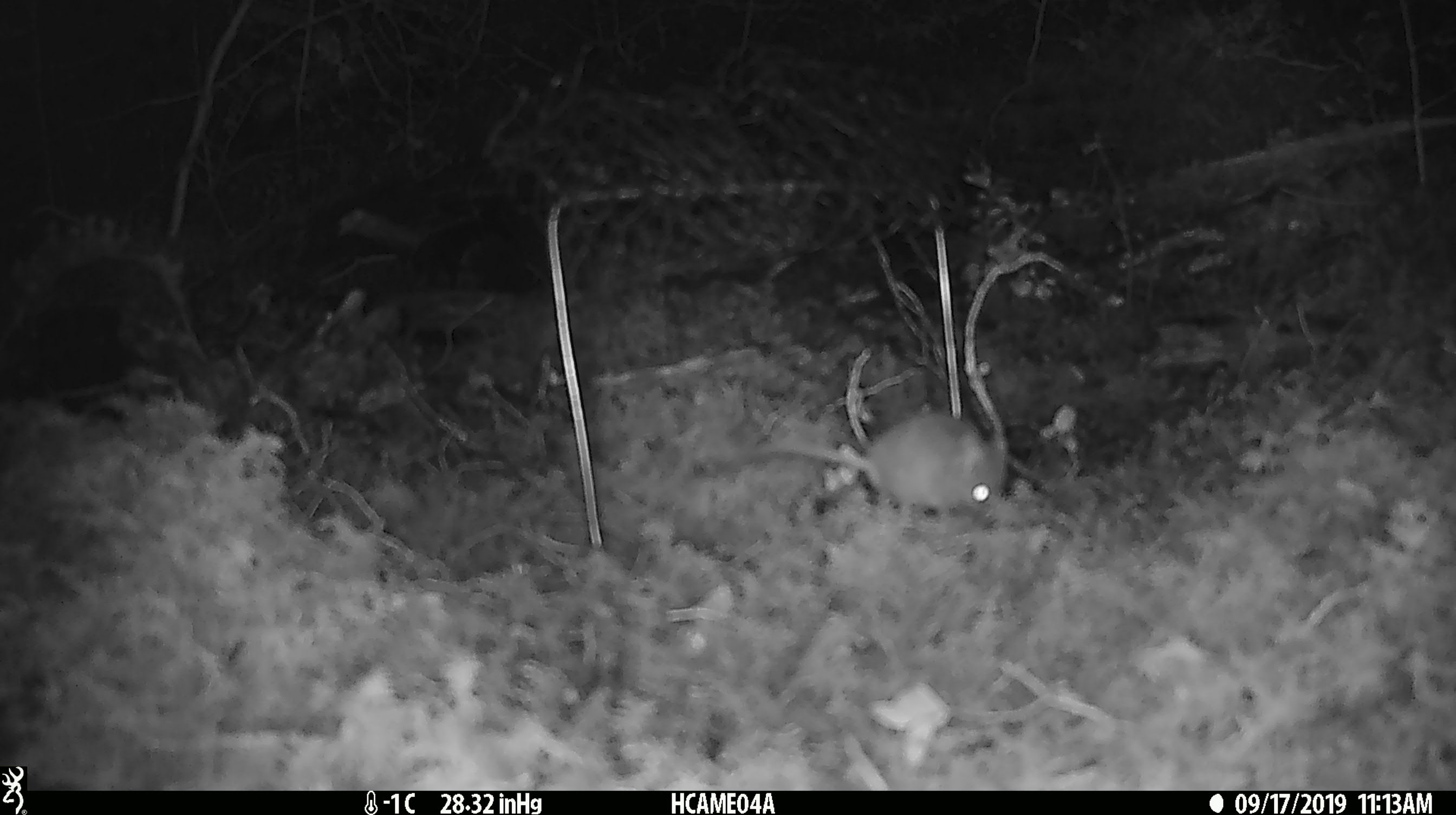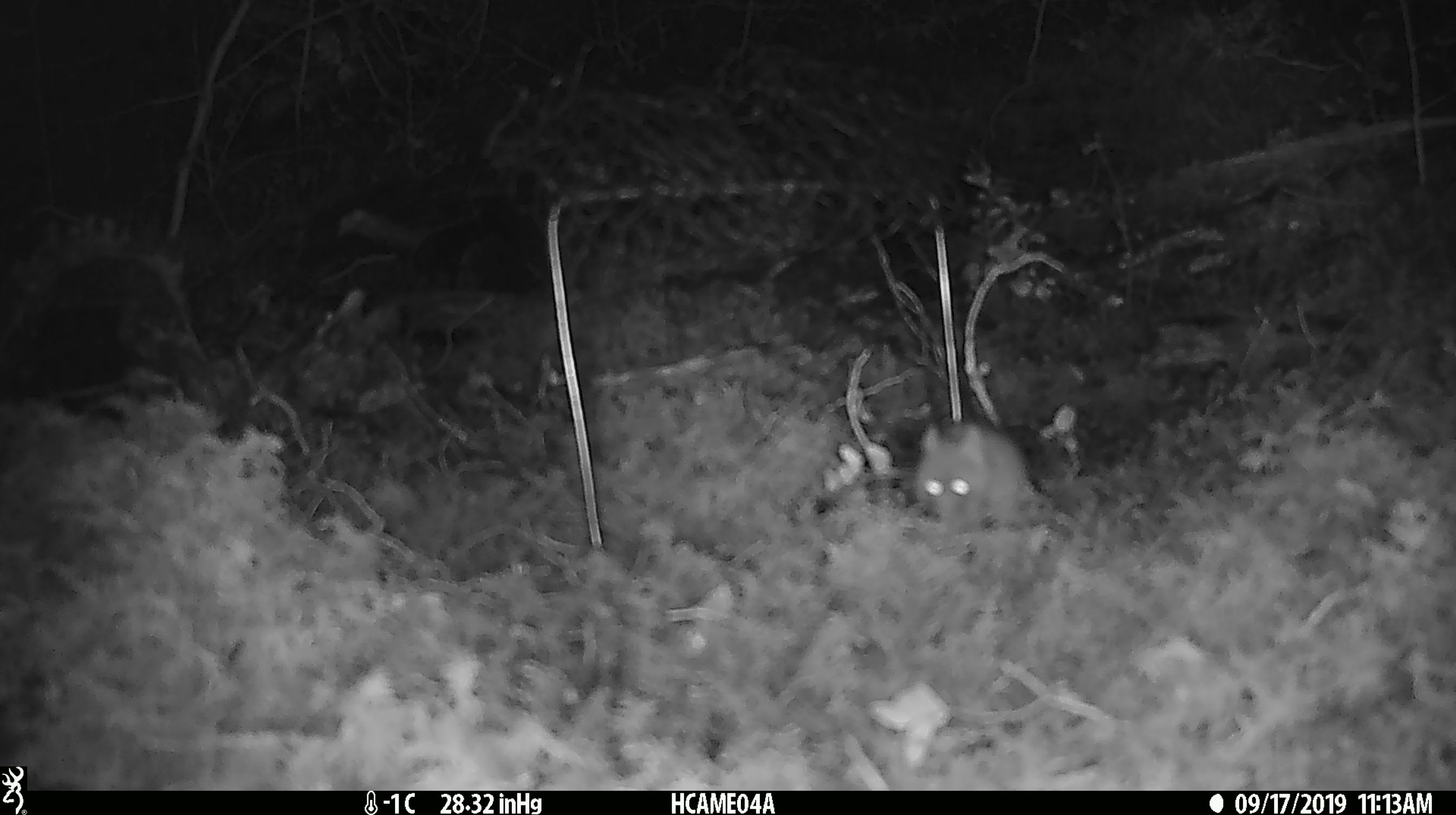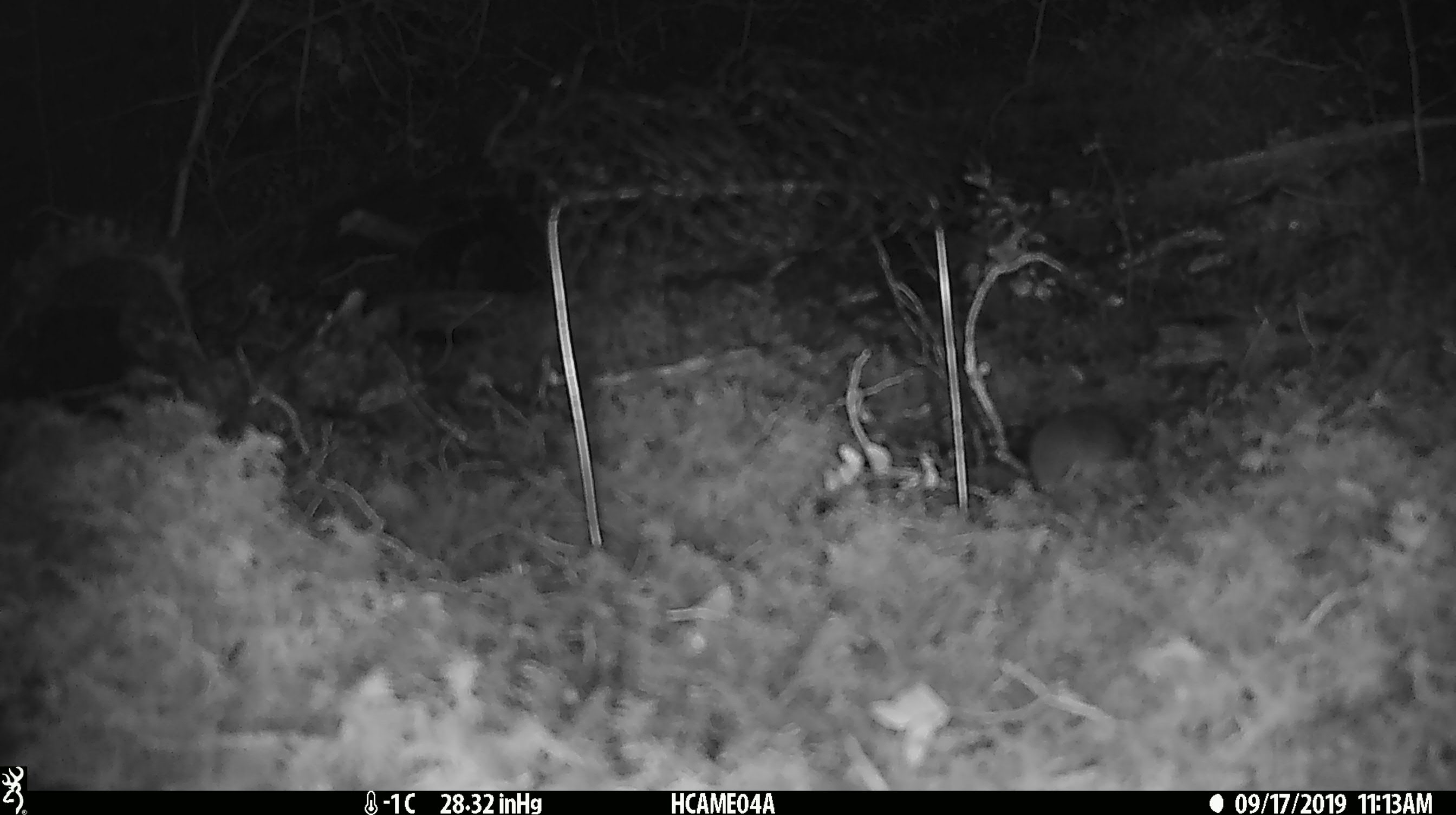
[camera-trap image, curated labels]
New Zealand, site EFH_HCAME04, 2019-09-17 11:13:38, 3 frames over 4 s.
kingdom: Animalia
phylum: Chordata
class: Mammalia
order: Rodentia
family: Muridae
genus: Mus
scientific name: Mus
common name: mouse